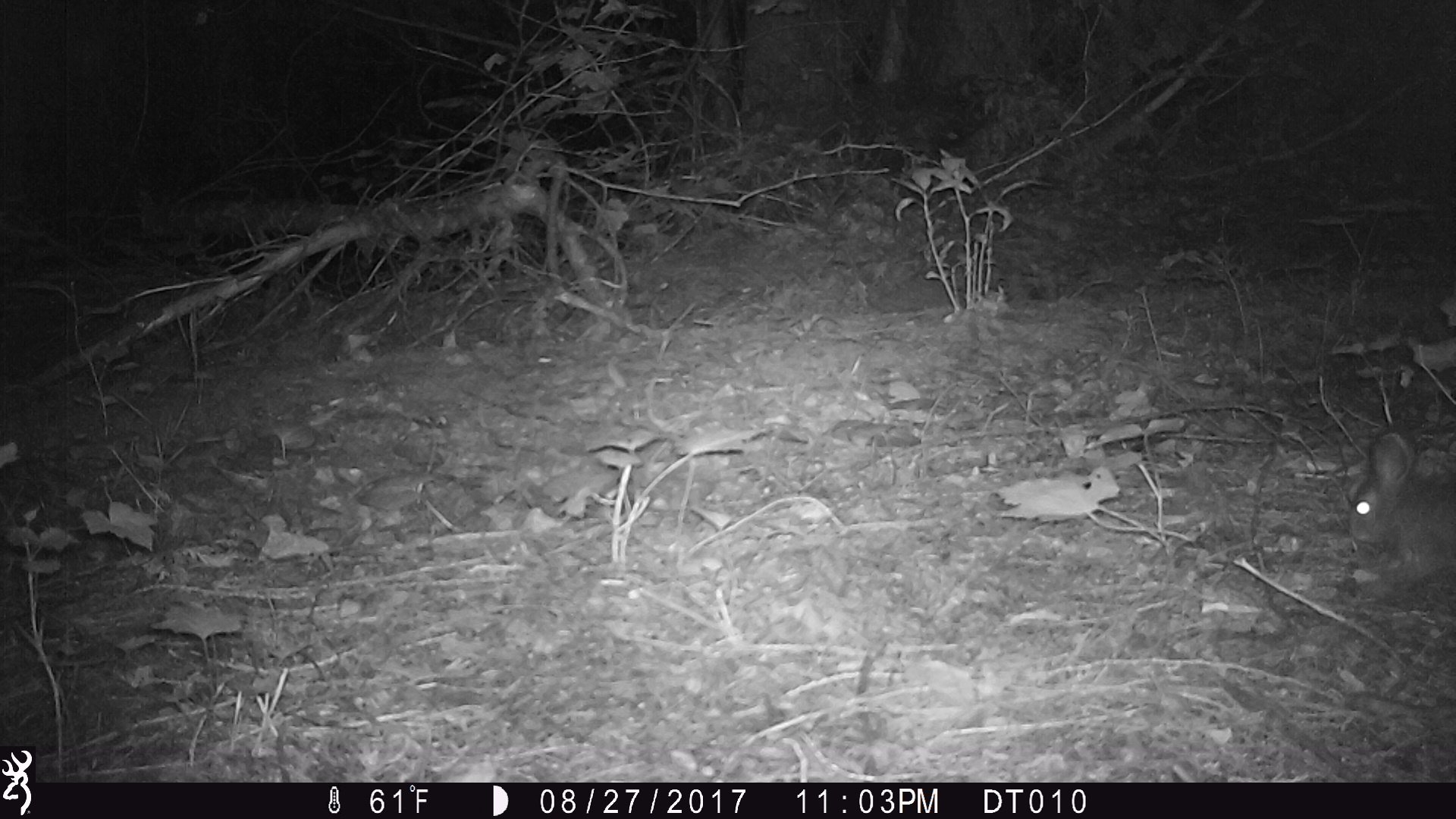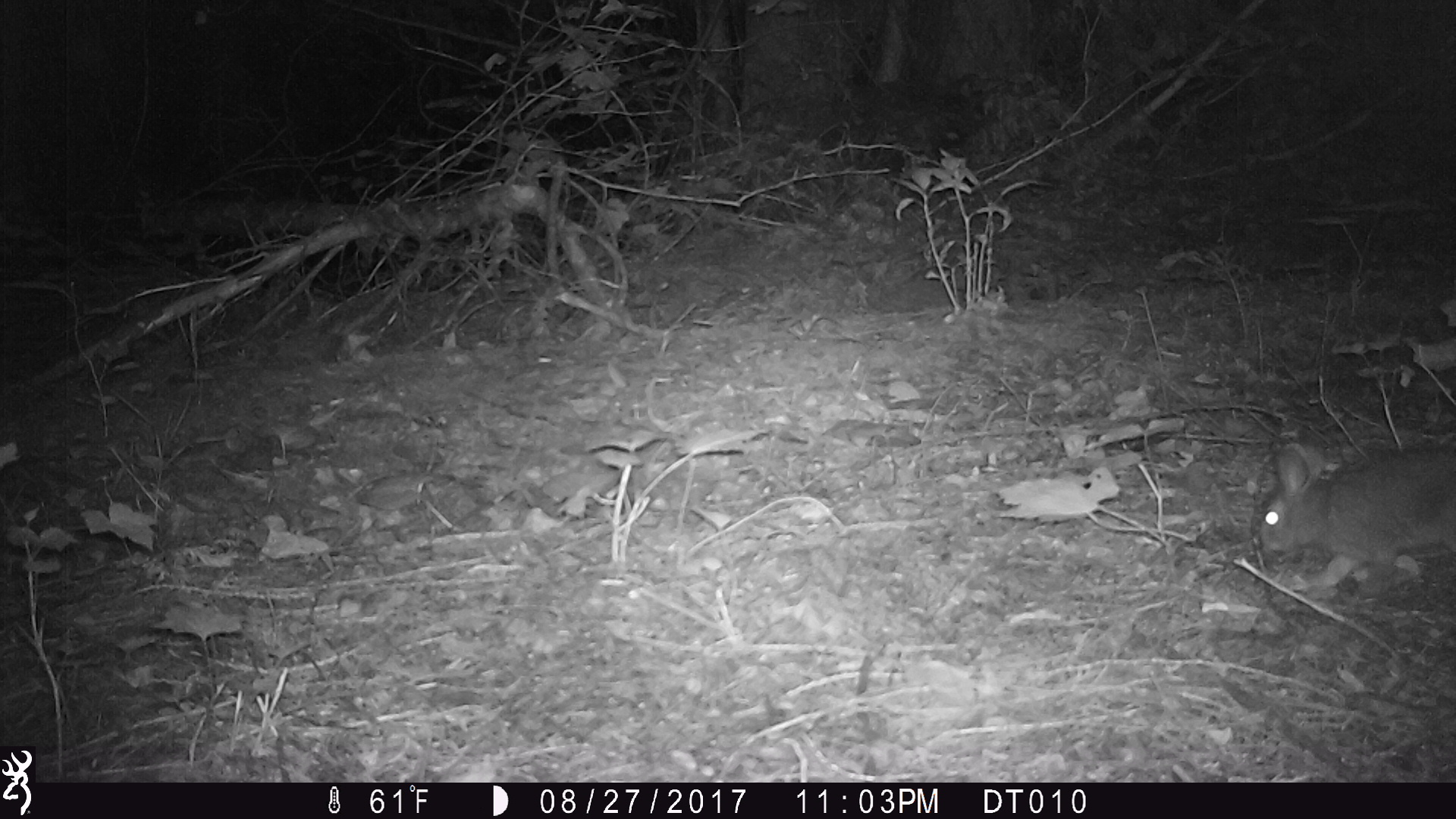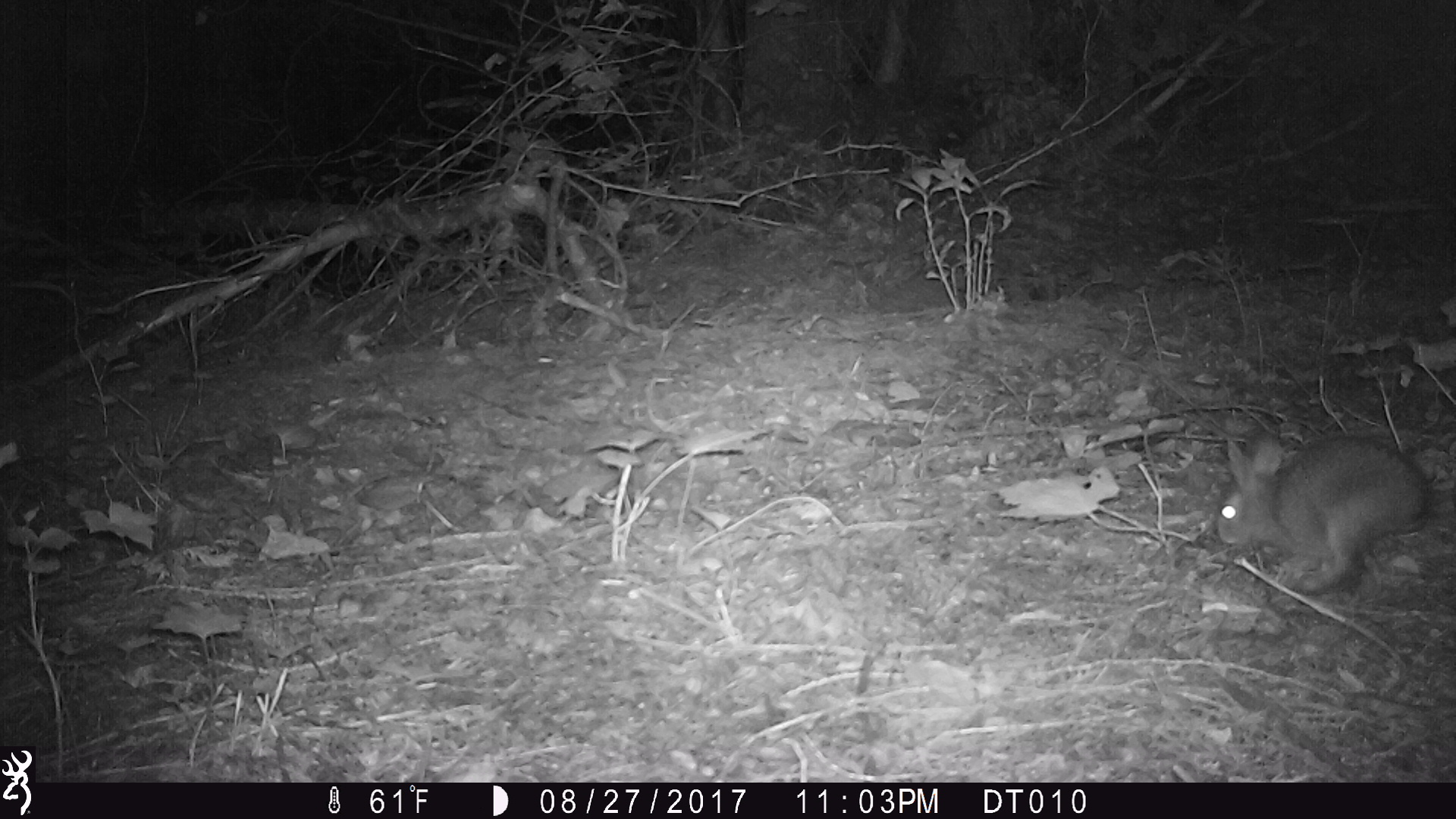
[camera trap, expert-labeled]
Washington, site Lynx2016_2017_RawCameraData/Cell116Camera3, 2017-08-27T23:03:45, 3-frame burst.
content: unidentified animal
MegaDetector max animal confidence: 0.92